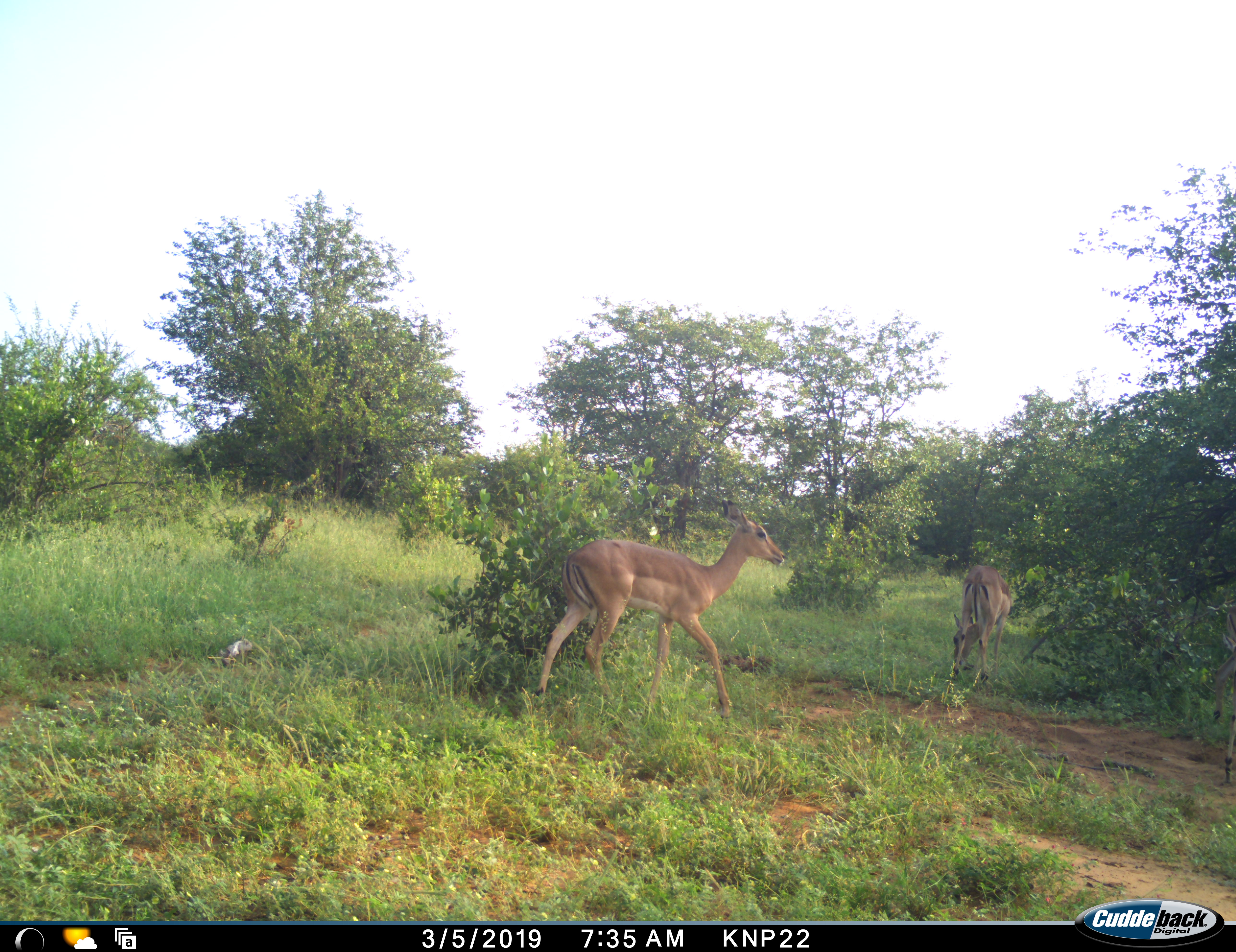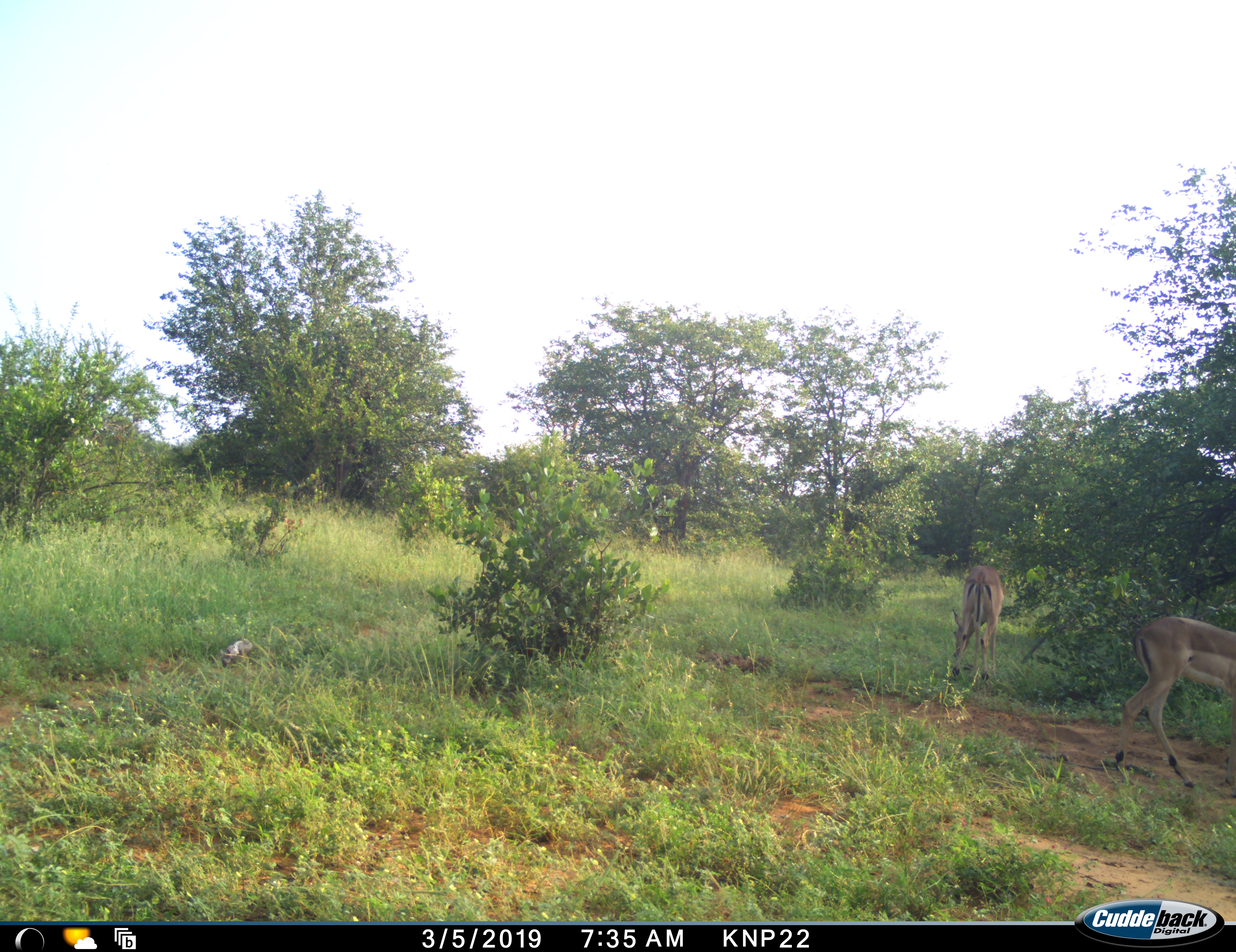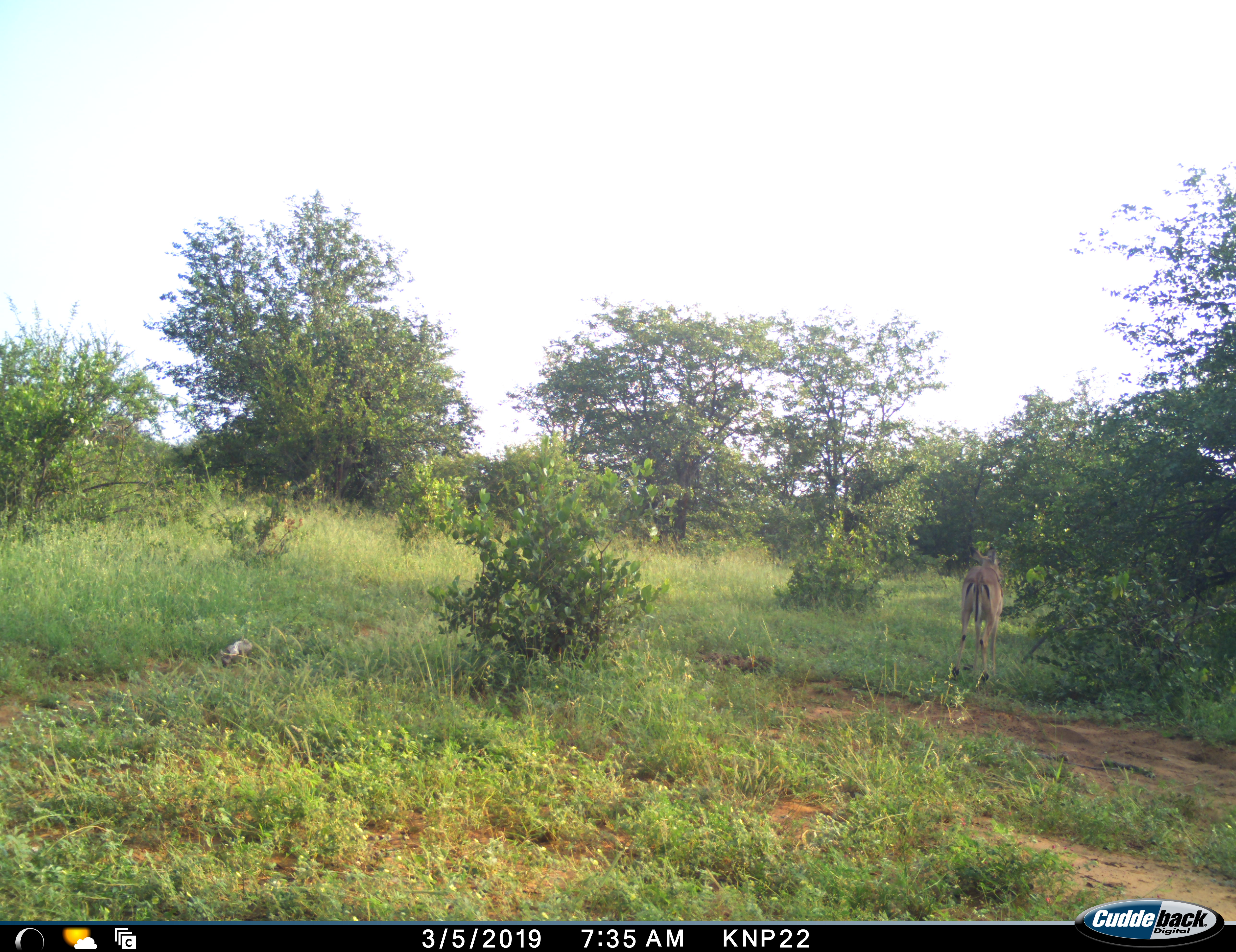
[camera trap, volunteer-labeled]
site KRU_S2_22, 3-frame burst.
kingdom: Animalia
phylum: Chordata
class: Mammalia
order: Artiodactyla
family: Bovidae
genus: Aepyceros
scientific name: Aepyceros melampus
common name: impala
Impala (Aepyceros melampus), count 2. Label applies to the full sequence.